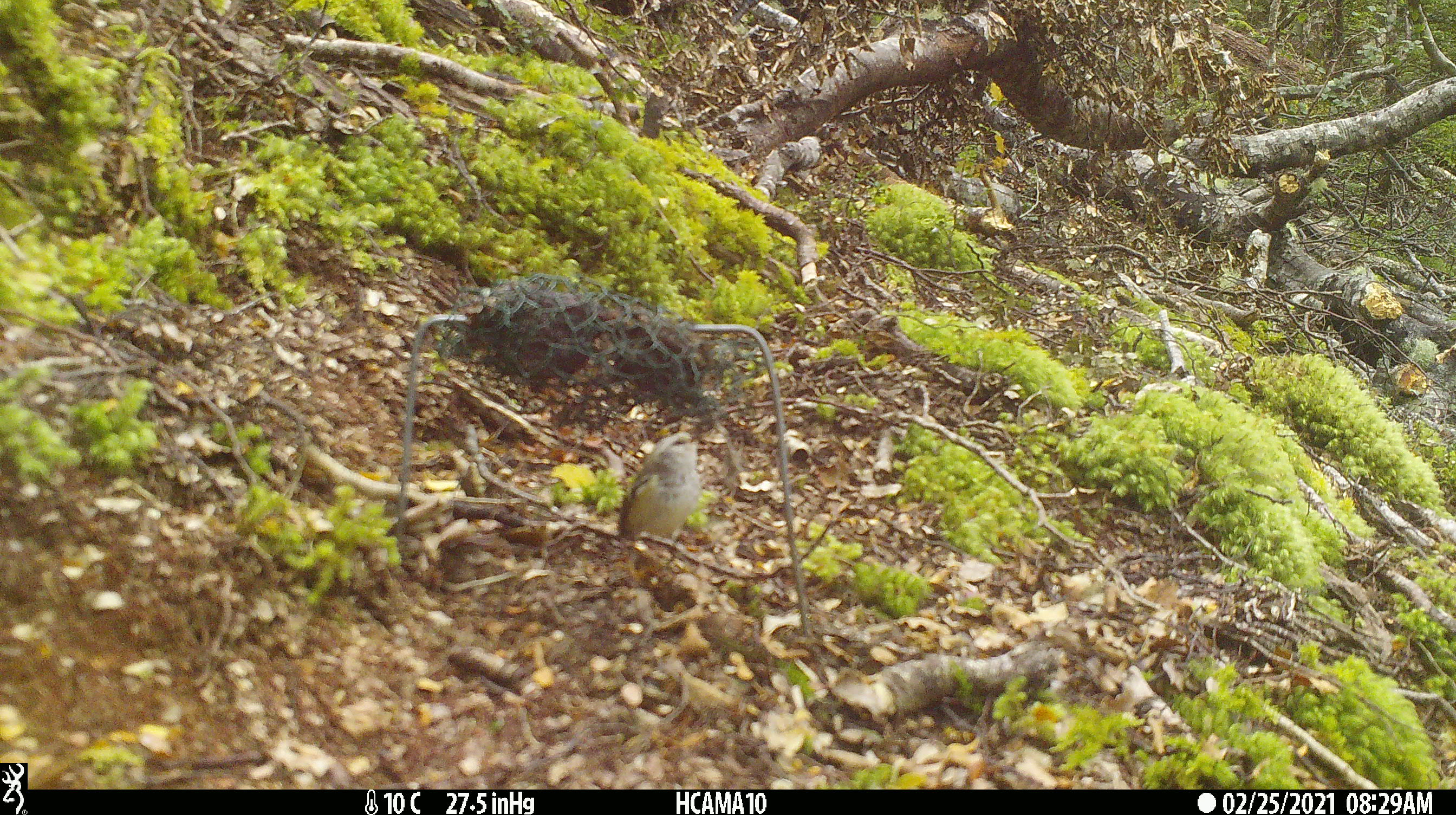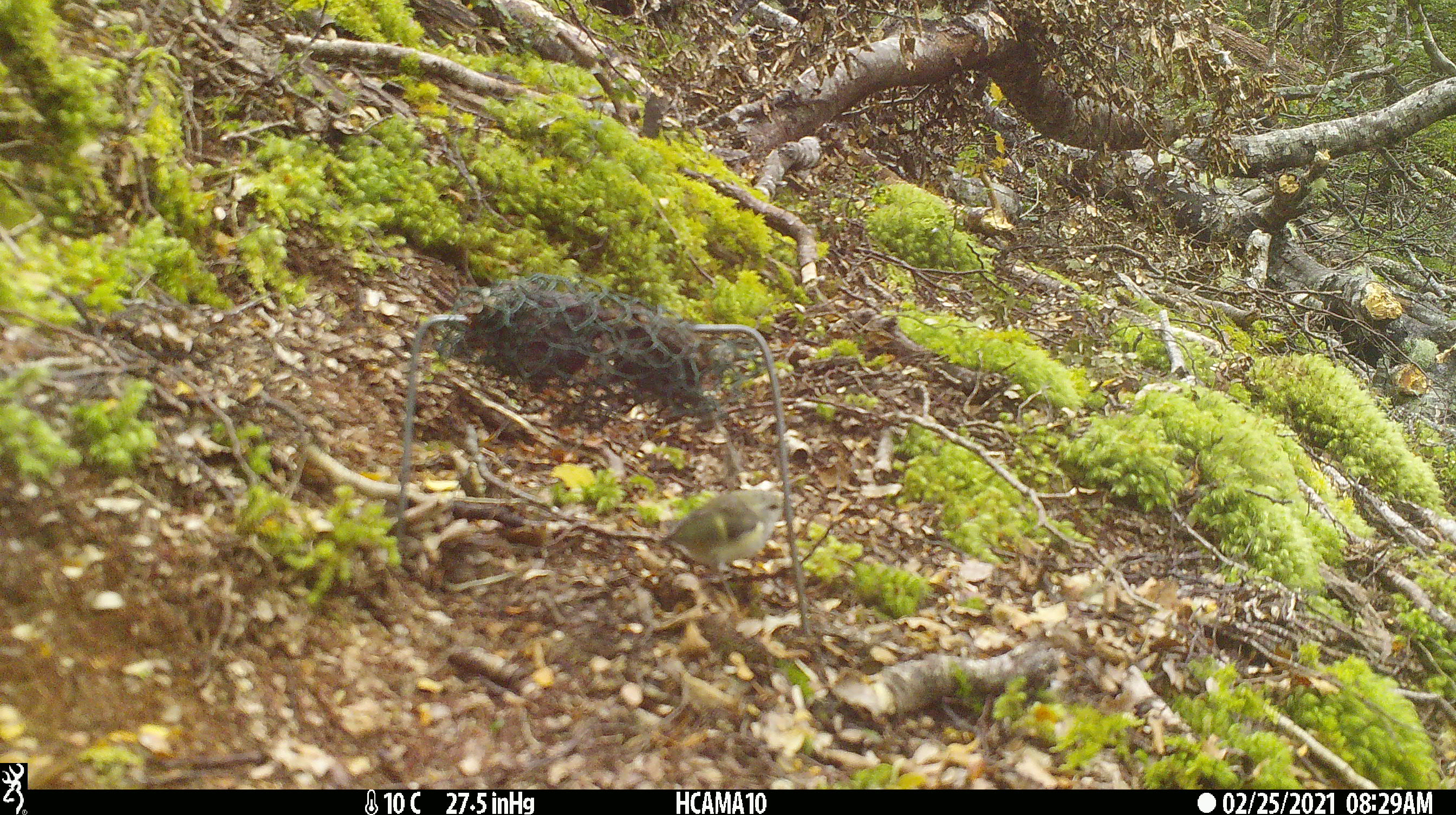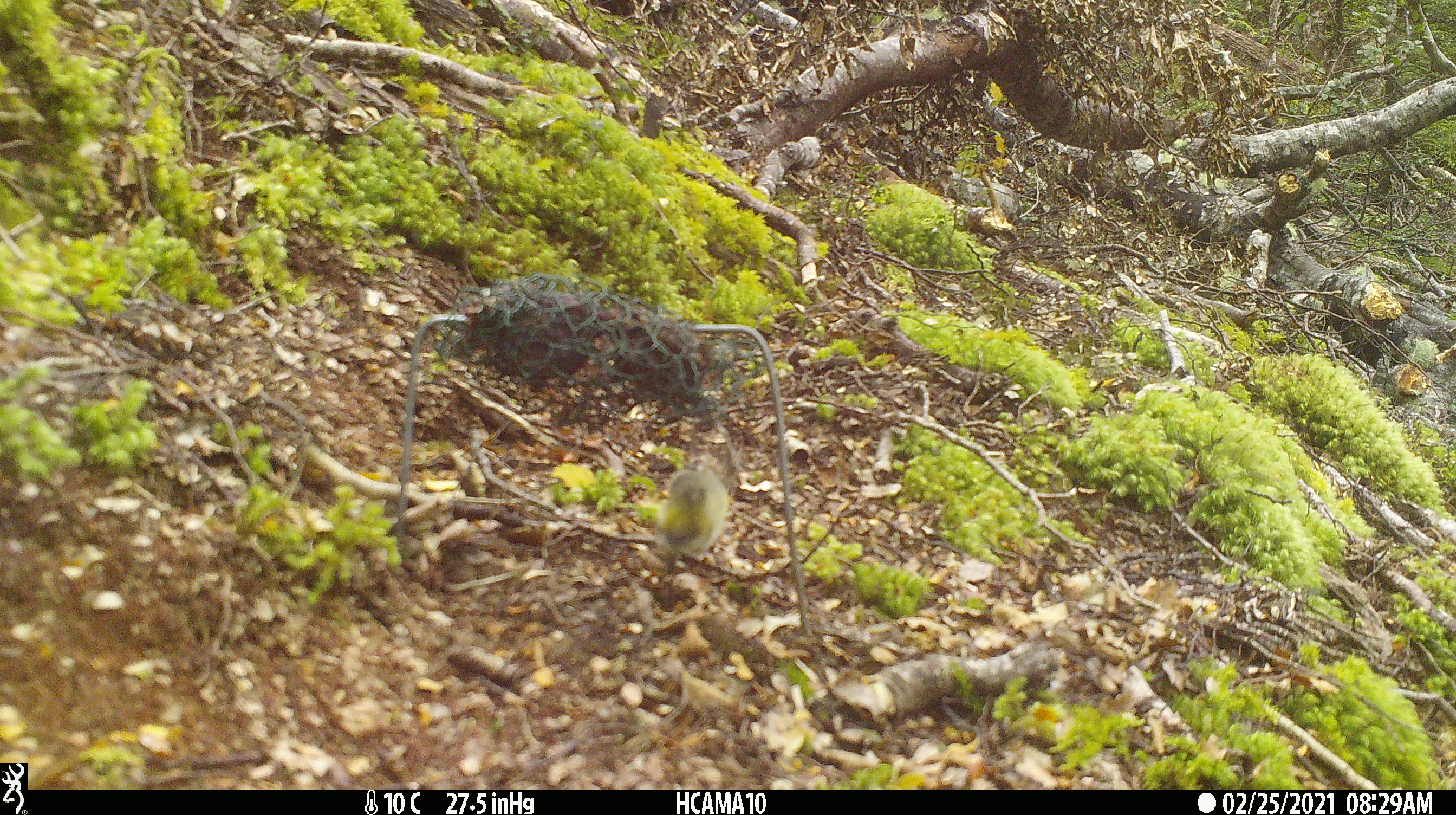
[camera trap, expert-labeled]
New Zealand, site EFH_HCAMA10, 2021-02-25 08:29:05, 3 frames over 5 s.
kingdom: Animalia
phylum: Chordata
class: Aves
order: Passeriformes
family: Acanthisittidae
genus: Acanthisitta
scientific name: Acanthisitta chloris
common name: rifleman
Rifleman (Acanthisitta chloris).